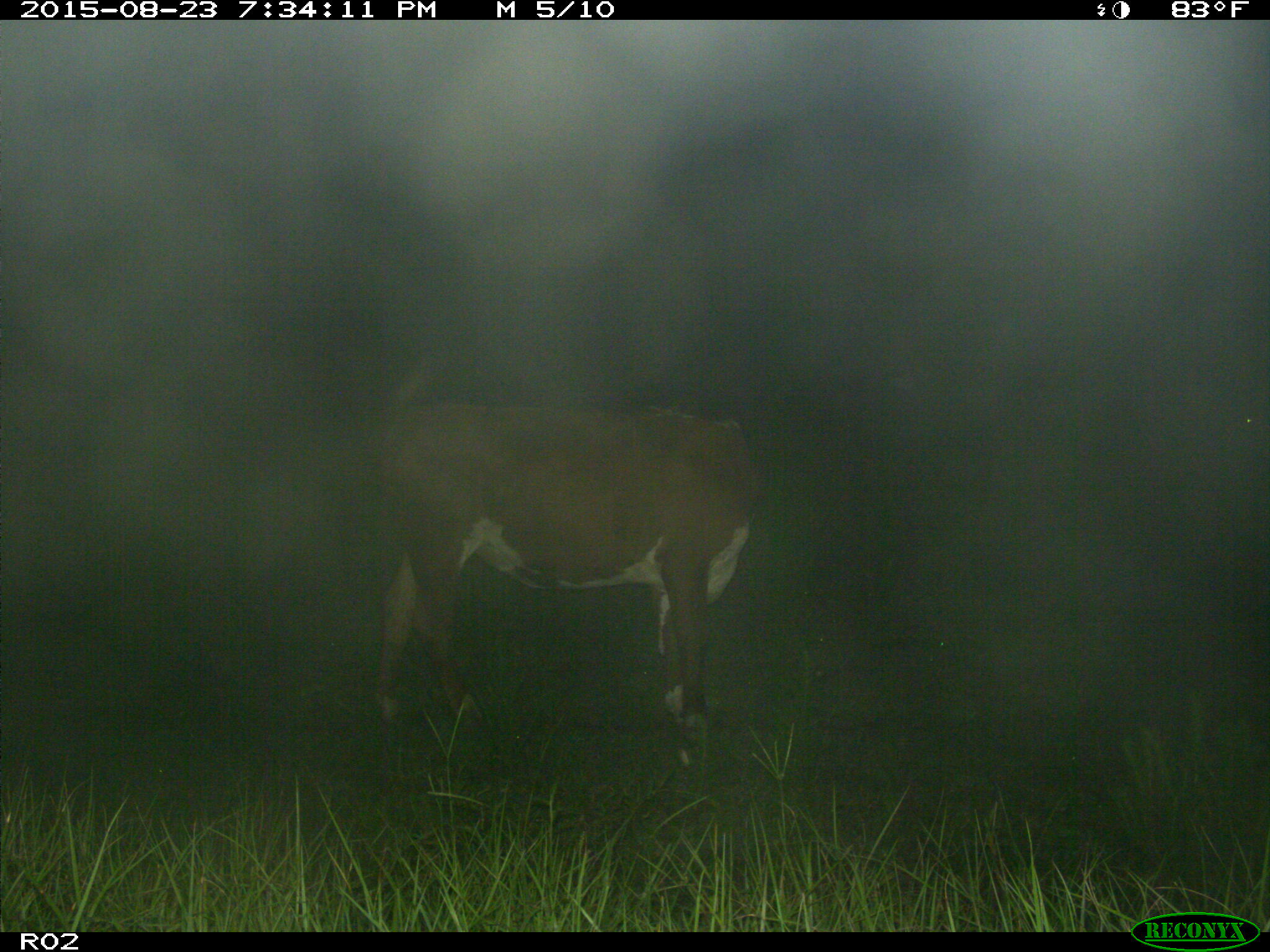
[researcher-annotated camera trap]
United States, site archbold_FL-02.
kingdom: Animalia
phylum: Chordata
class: Mammalia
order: Artiodactyla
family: Bovidae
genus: Bos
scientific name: Bos taurus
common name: domestic cow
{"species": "Bos taurus (domestic cow)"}